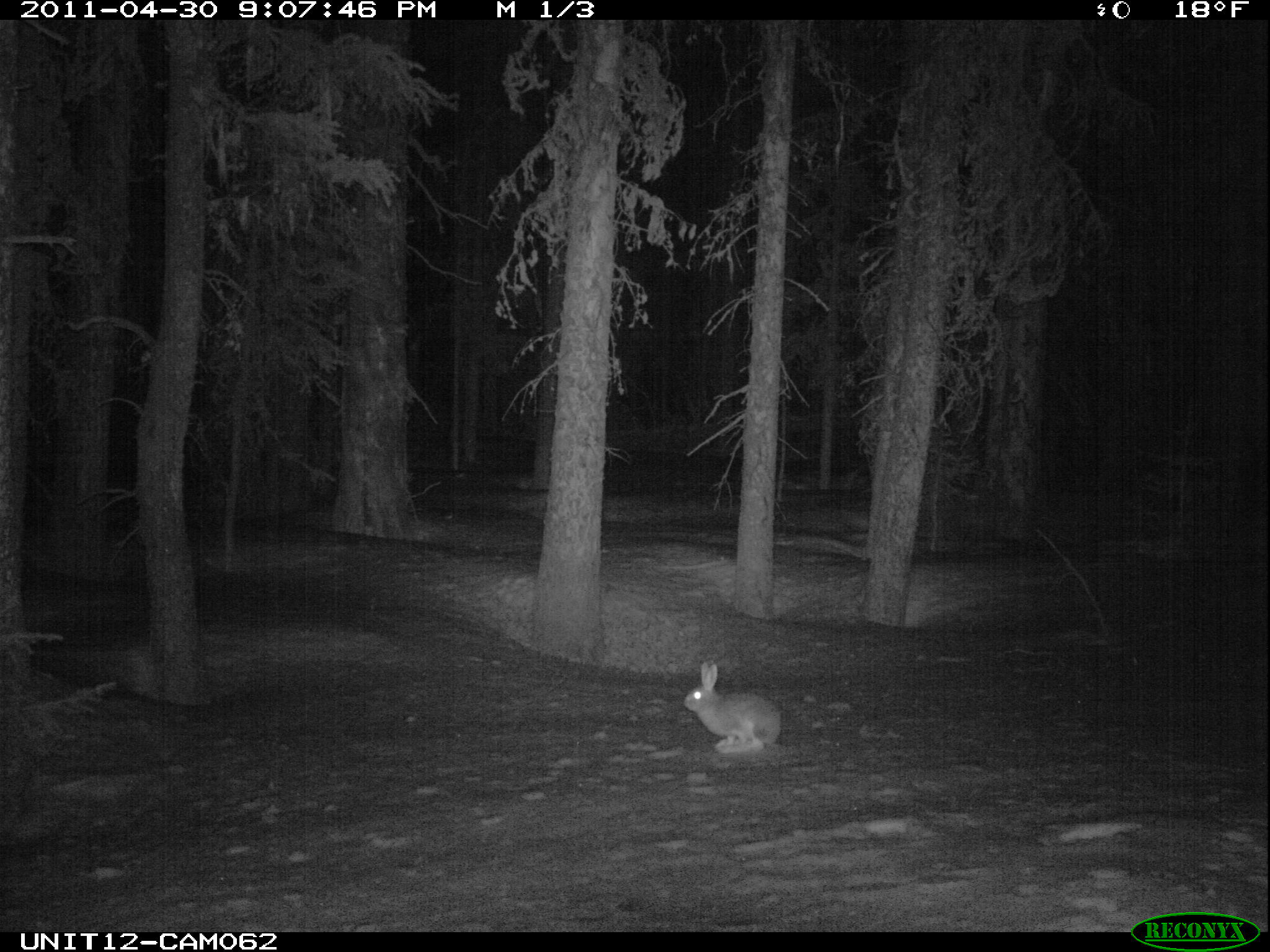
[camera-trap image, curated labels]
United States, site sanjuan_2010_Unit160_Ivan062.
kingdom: Animalia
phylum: Chordata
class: Mammalia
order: Lagomorpha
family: Leporidae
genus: Lepus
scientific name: Lepus americanus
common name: snowshoe hare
Lepus americanus (snowshoe hare).